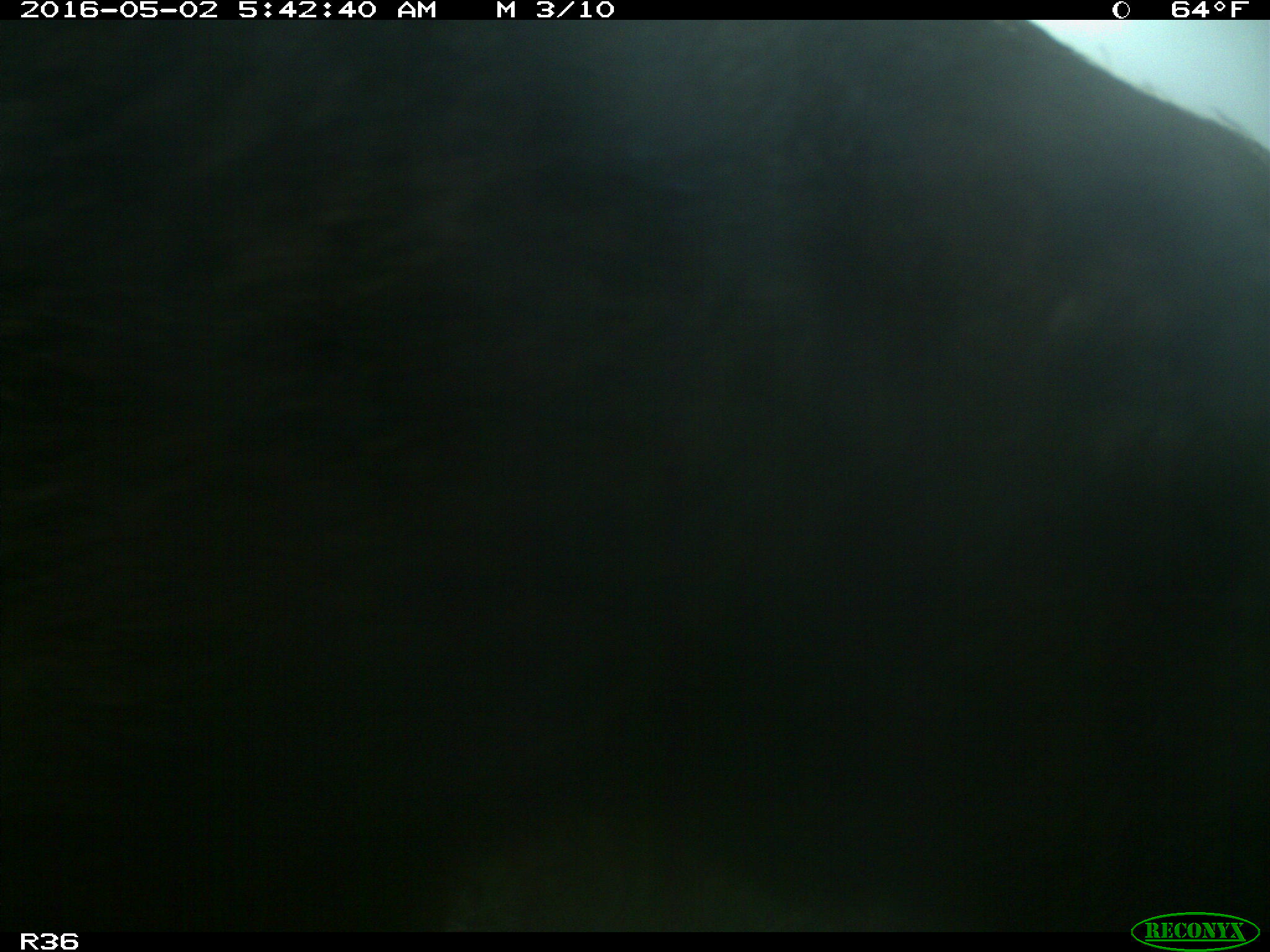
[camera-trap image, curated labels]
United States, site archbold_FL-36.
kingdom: Animalia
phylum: Chordata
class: Mammalia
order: Artiodactyla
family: Suidae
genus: Sus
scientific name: Sus scrofa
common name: wild boar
Sus scrofa (wild boar).